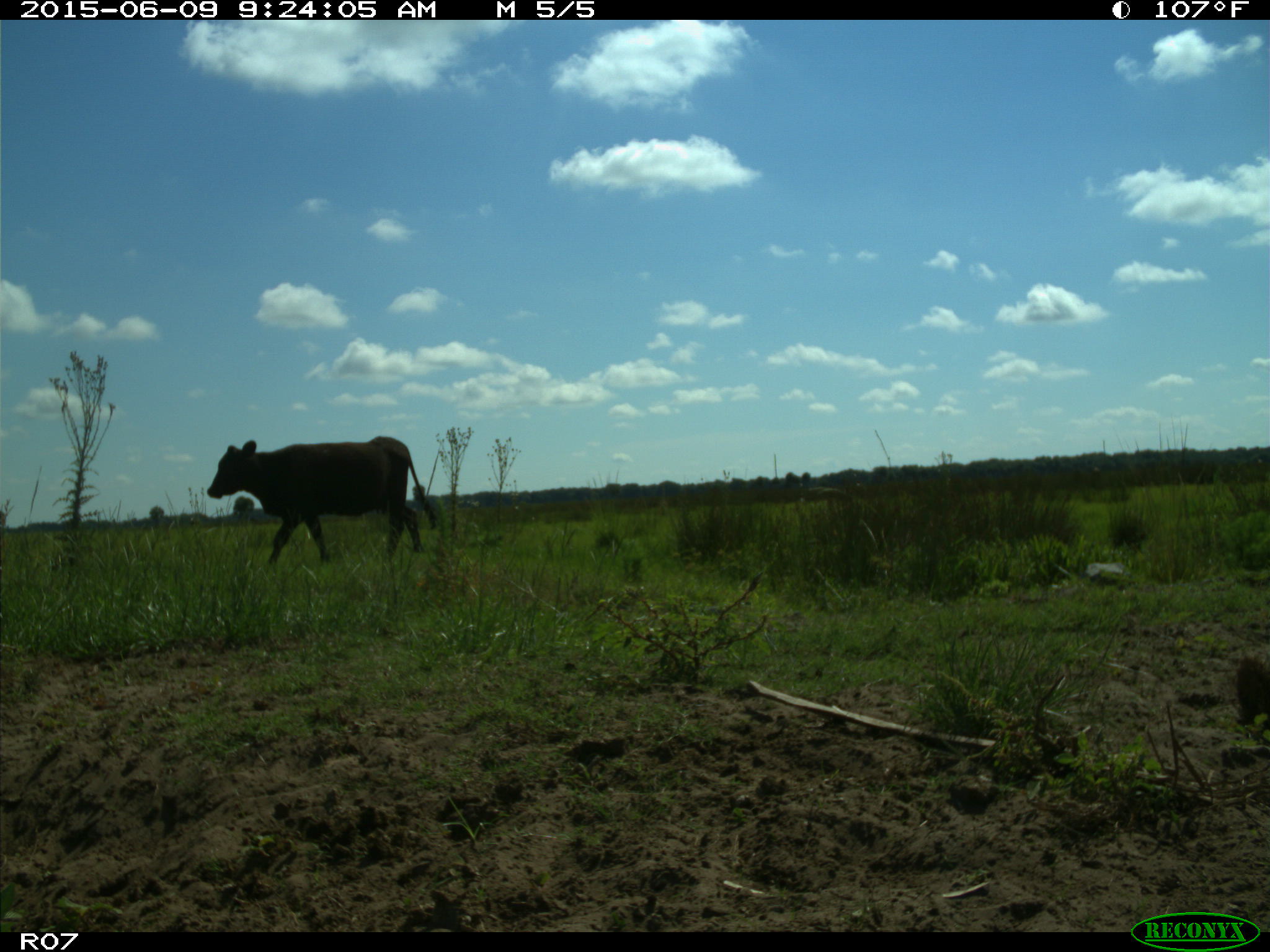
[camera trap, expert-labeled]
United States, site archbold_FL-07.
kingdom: Animalia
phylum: Chordata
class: Mammalia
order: Artiodactyla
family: Bovidae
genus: Bos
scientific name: Bos taurus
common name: domestic cow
Bos taurus (domestic cow).